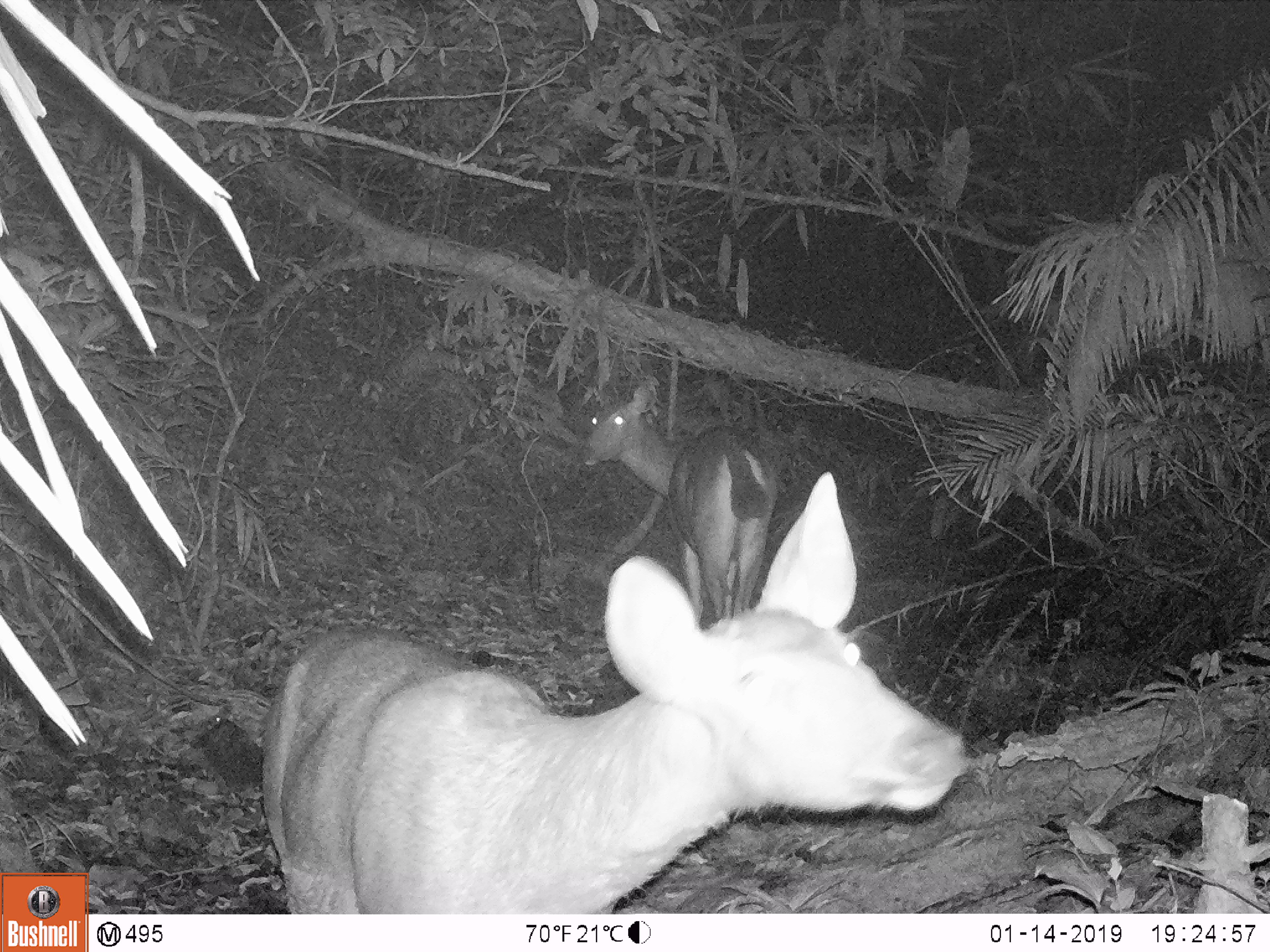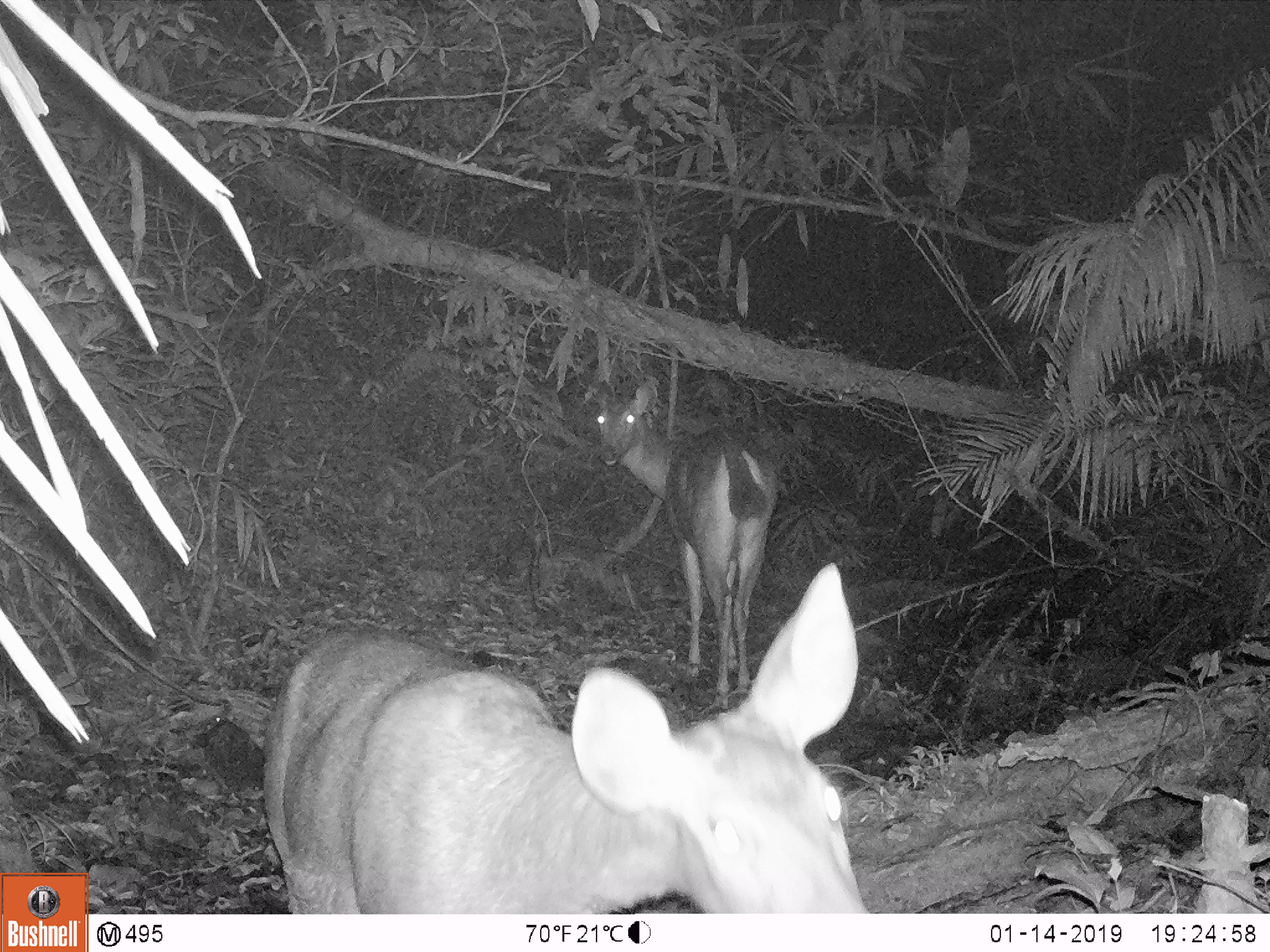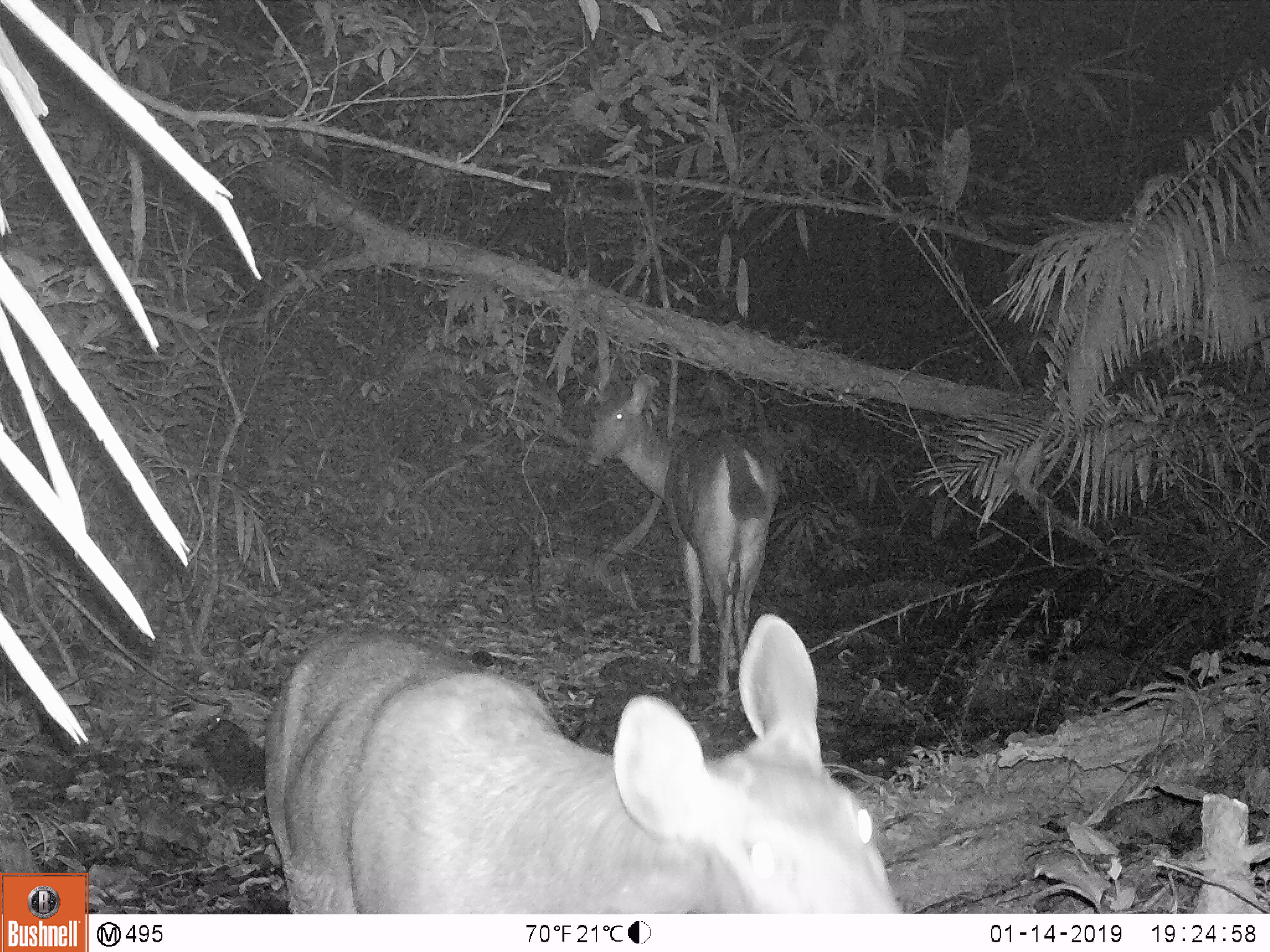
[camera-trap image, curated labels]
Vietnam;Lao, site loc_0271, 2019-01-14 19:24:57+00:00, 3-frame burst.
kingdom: Animalia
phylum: Chordata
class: Mammalia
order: Artiodactyla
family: Cervidae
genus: Rusa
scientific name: Rusa unicolor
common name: sambar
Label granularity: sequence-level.